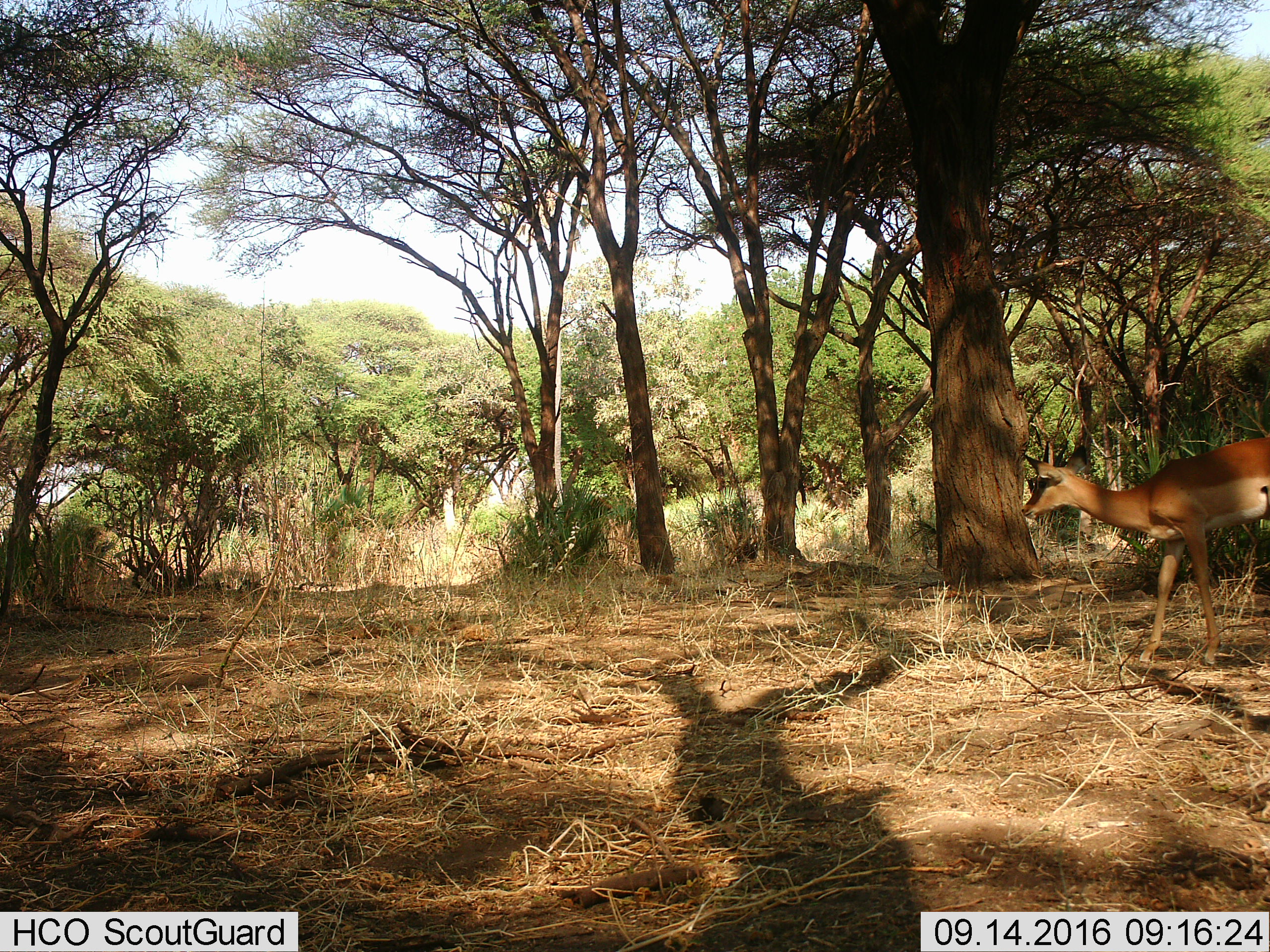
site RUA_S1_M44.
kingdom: Animalia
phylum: Chordata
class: Mammalia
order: Artiodactyla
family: Bovidae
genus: Aepyceros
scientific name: Aepyceros melampus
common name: impala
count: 1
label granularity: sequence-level